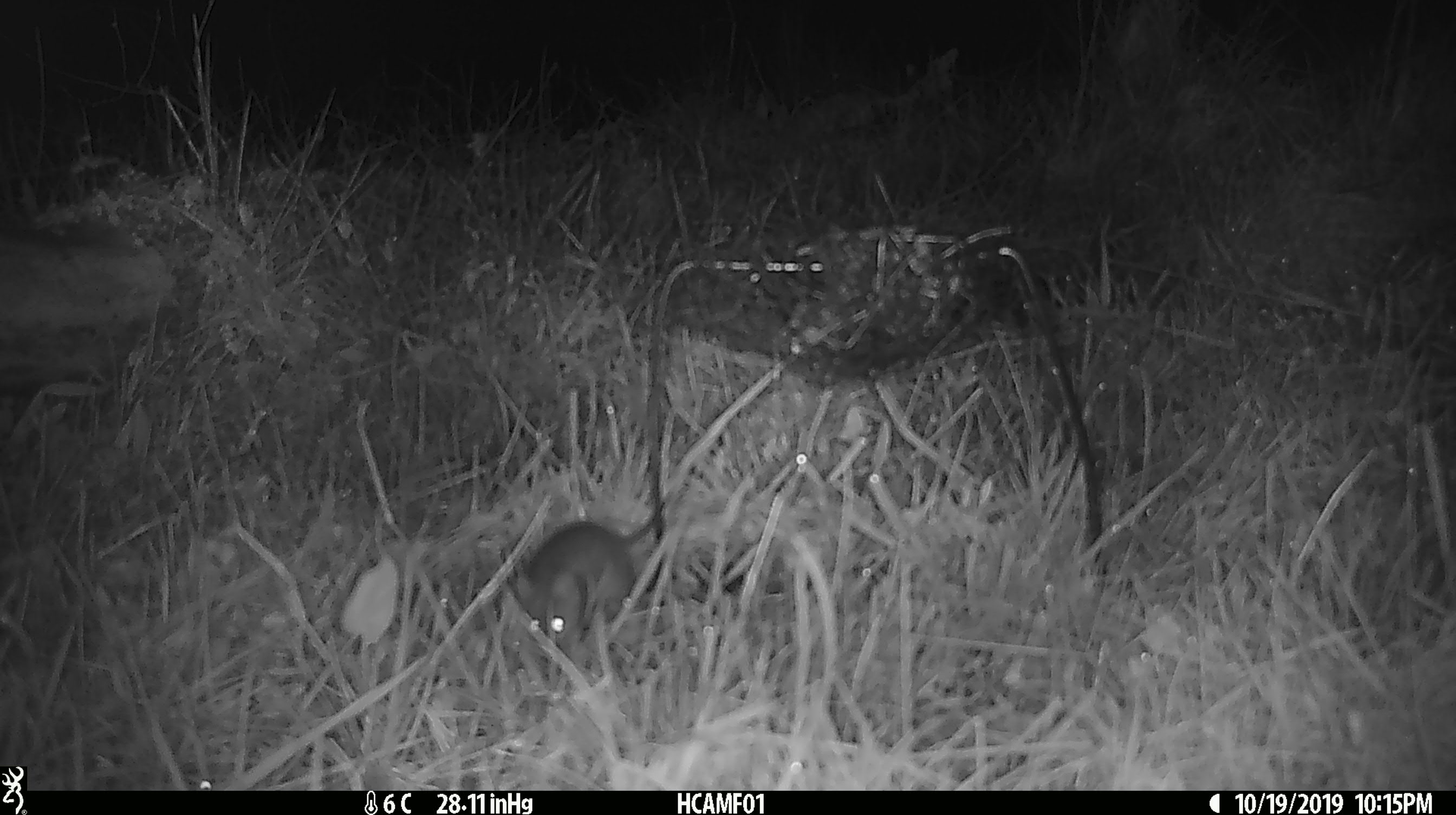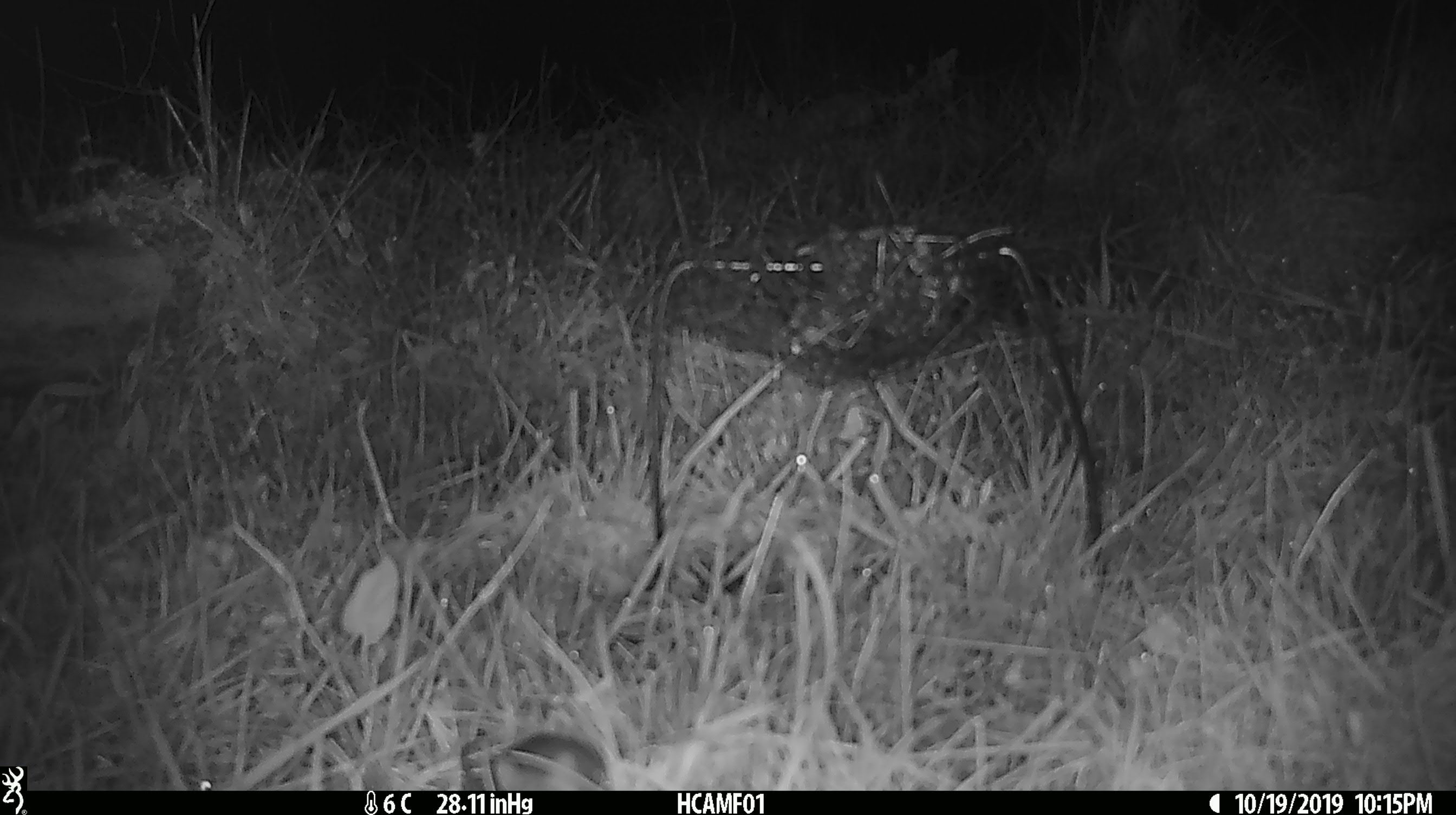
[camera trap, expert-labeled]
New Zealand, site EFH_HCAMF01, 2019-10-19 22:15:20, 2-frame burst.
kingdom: Animalia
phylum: Chordata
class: Mammalia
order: Rodentia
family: Muridae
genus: Mus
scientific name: Mus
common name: mouse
Mouse (Mus).